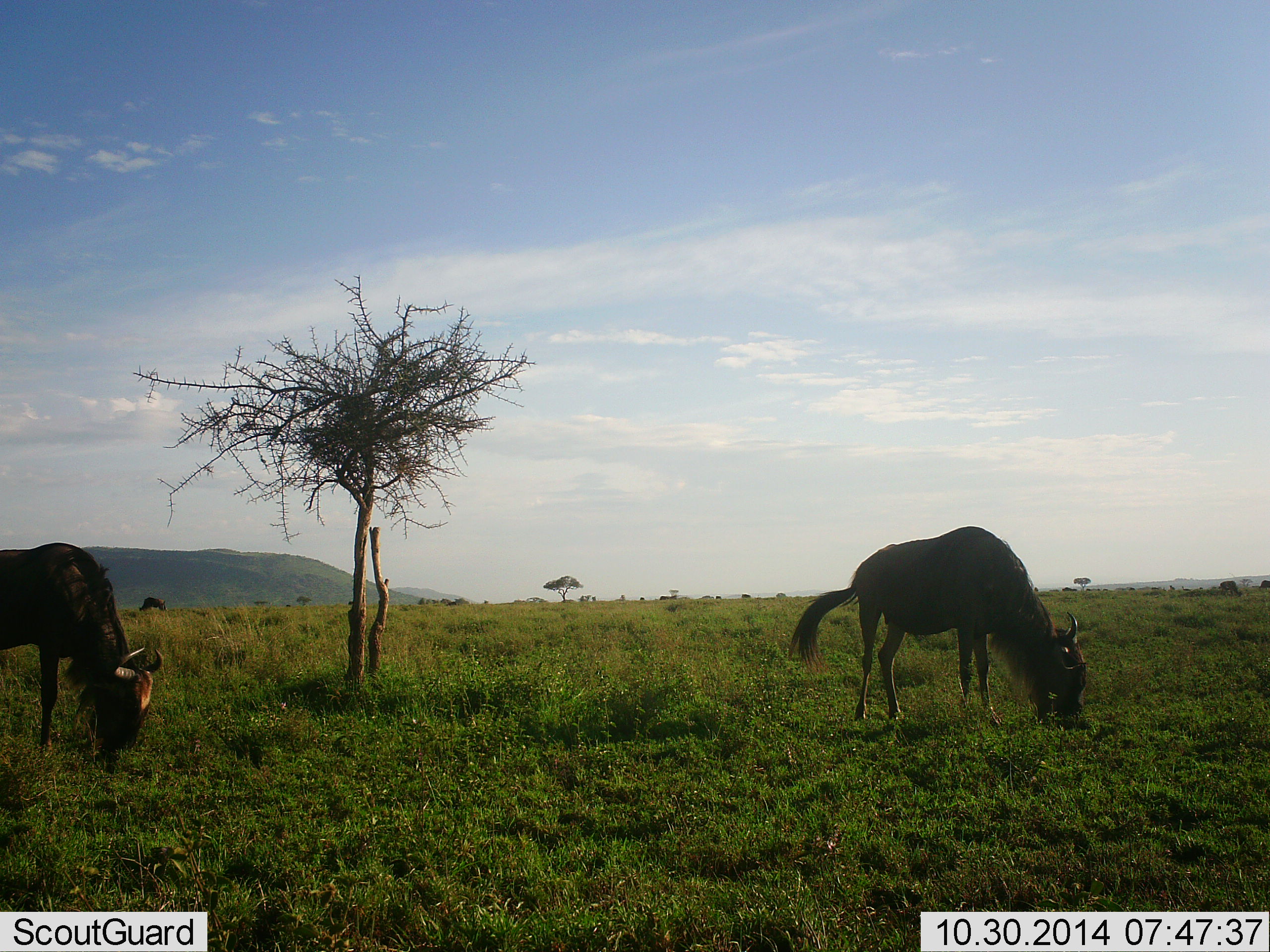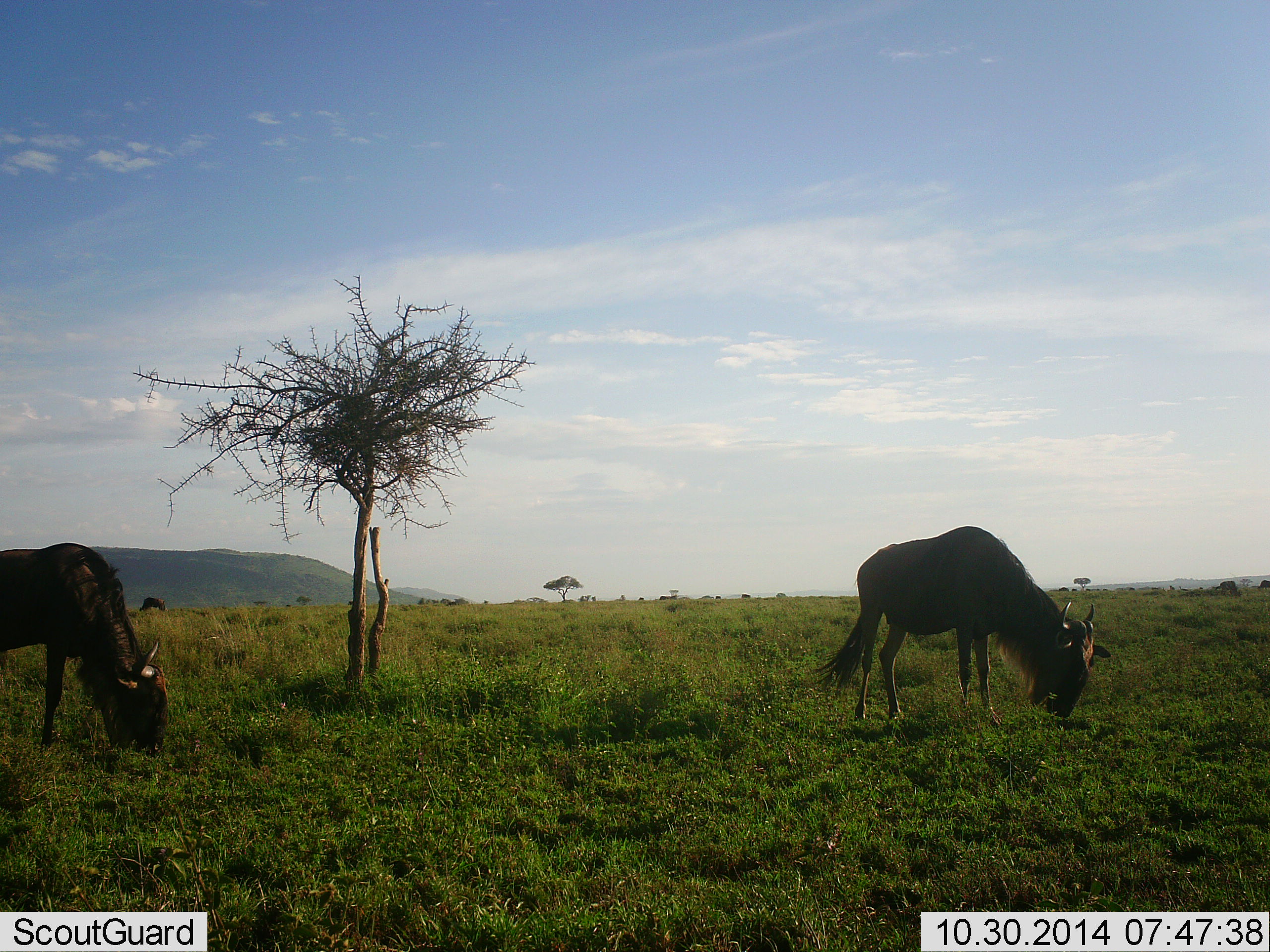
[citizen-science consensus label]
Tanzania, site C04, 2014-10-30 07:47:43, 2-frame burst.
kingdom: Animalia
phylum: Chordata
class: Mammalia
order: Artiodactyla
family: Bovidae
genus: Connochaetes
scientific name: Connochaetes taurinus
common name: blue wildebeest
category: wildebeest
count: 2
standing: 40%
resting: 0%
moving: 10%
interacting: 0%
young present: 0%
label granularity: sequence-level